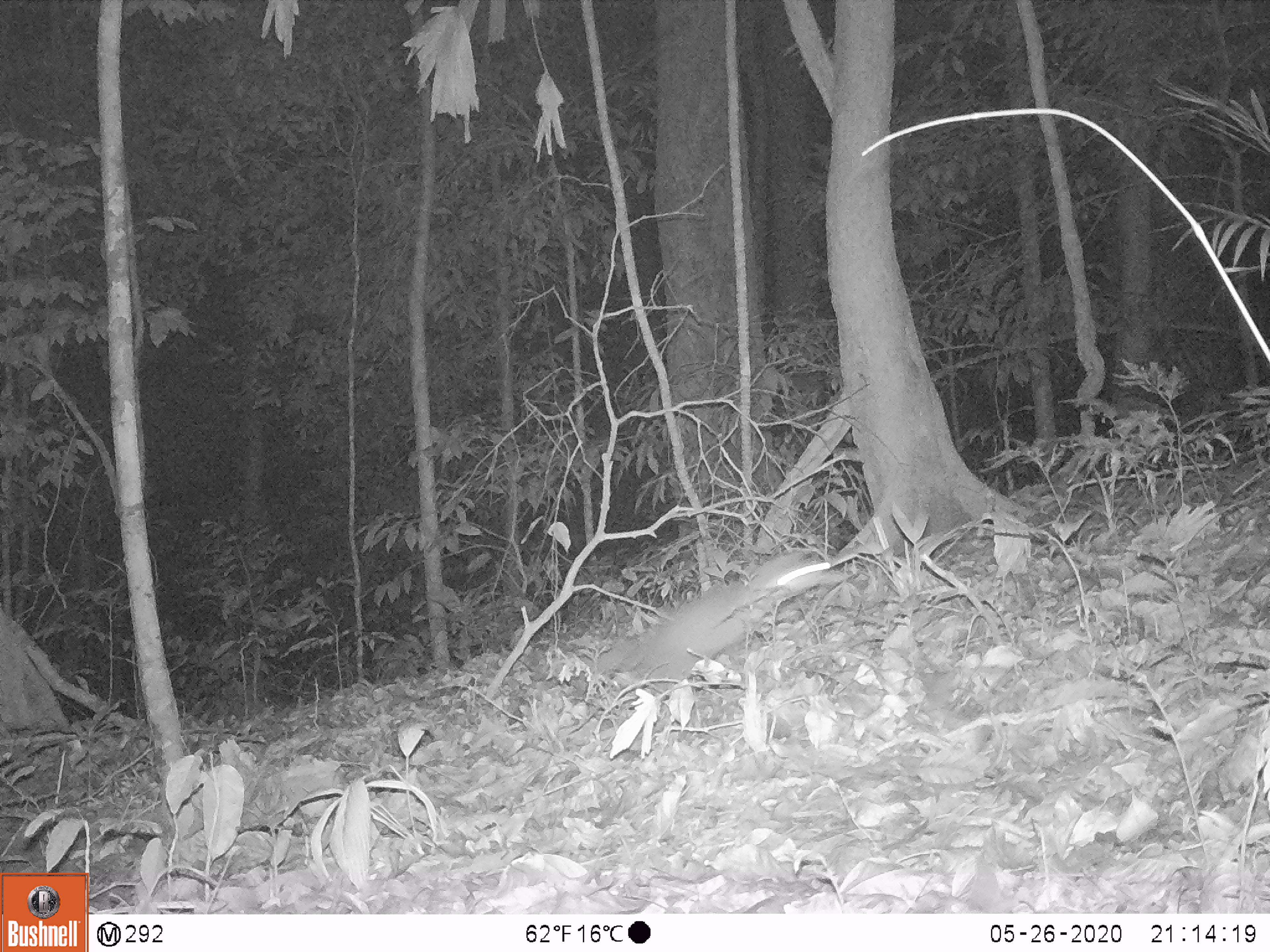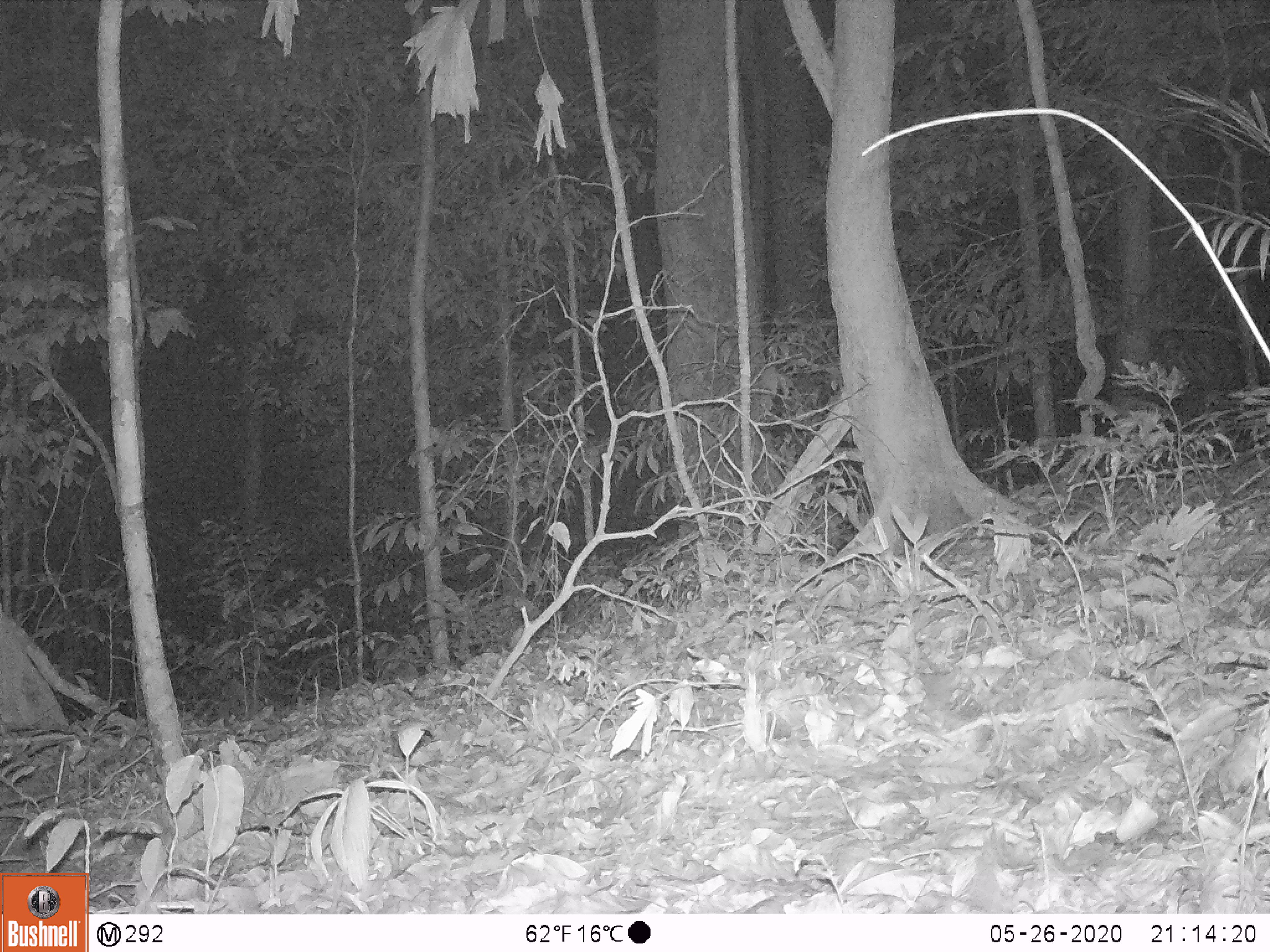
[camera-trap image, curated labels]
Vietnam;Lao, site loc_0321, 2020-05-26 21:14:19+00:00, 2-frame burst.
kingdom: Animalia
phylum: Chordata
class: Mammalia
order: Carnivora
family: Mustelidae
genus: Melogale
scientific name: Melogale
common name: ferret badger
Ferret badger (Melogale). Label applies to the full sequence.